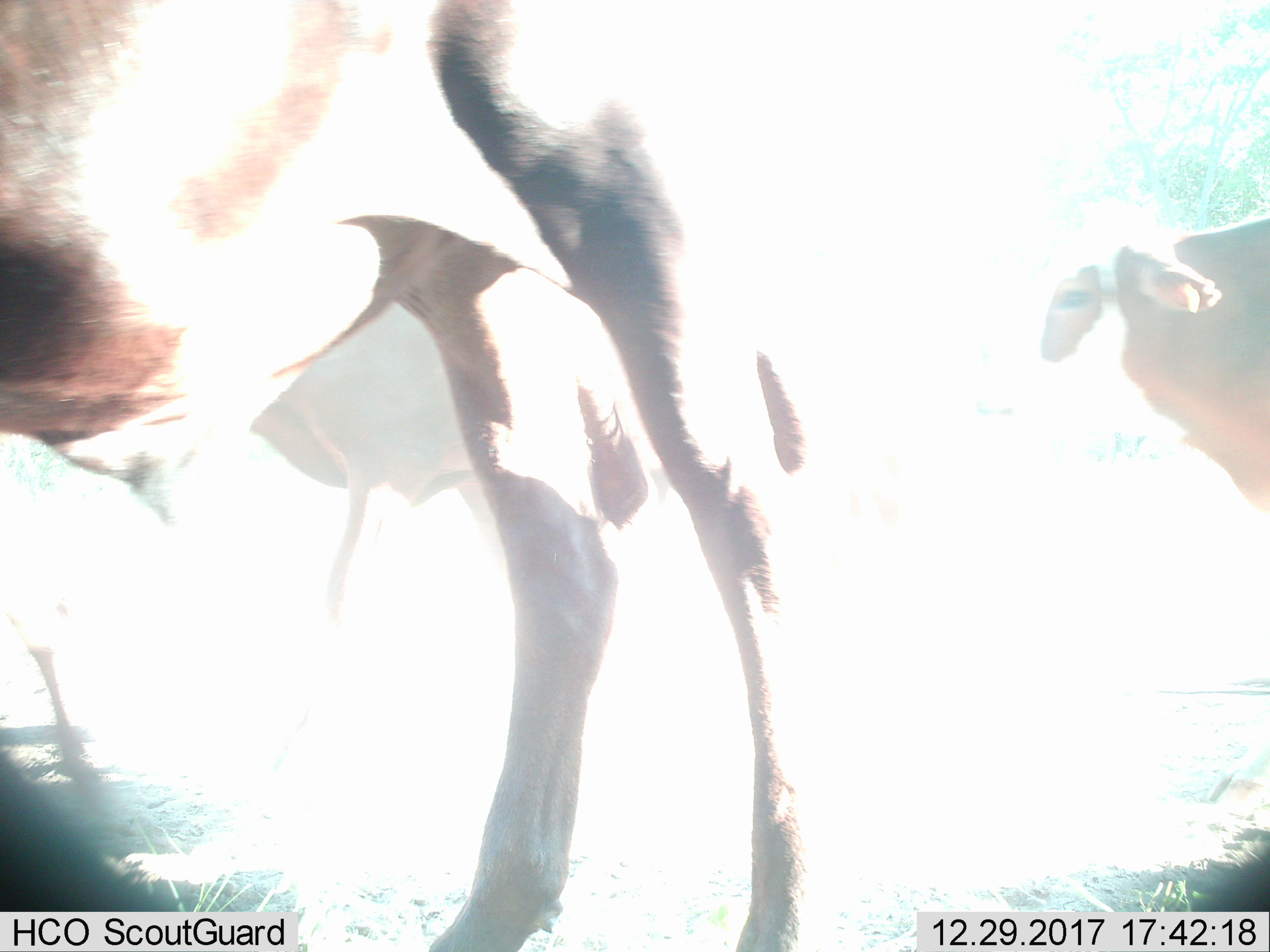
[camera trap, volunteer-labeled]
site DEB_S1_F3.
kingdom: Animalia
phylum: Chordata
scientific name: Vertebrata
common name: domestic animal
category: domesticanimal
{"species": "domesticanimal (domestic animal) (Vertebrata)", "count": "3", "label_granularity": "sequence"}